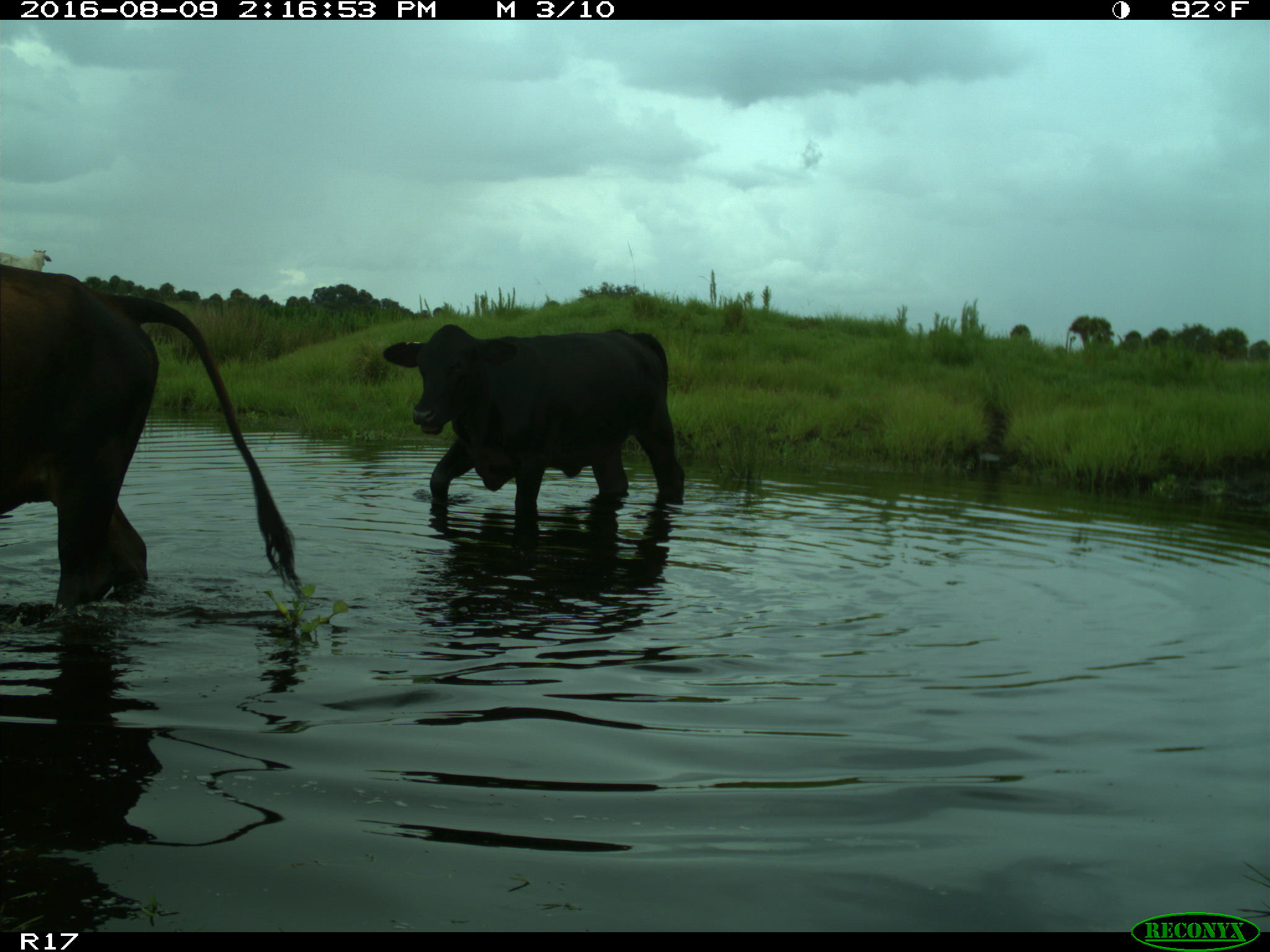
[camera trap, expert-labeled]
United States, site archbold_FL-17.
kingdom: Animalia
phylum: Chordata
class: Mammalia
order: Artiodactyla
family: Bovidae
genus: Bos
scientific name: Bos taurus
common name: domestic cow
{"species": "Bos taurus (domestic cow)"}